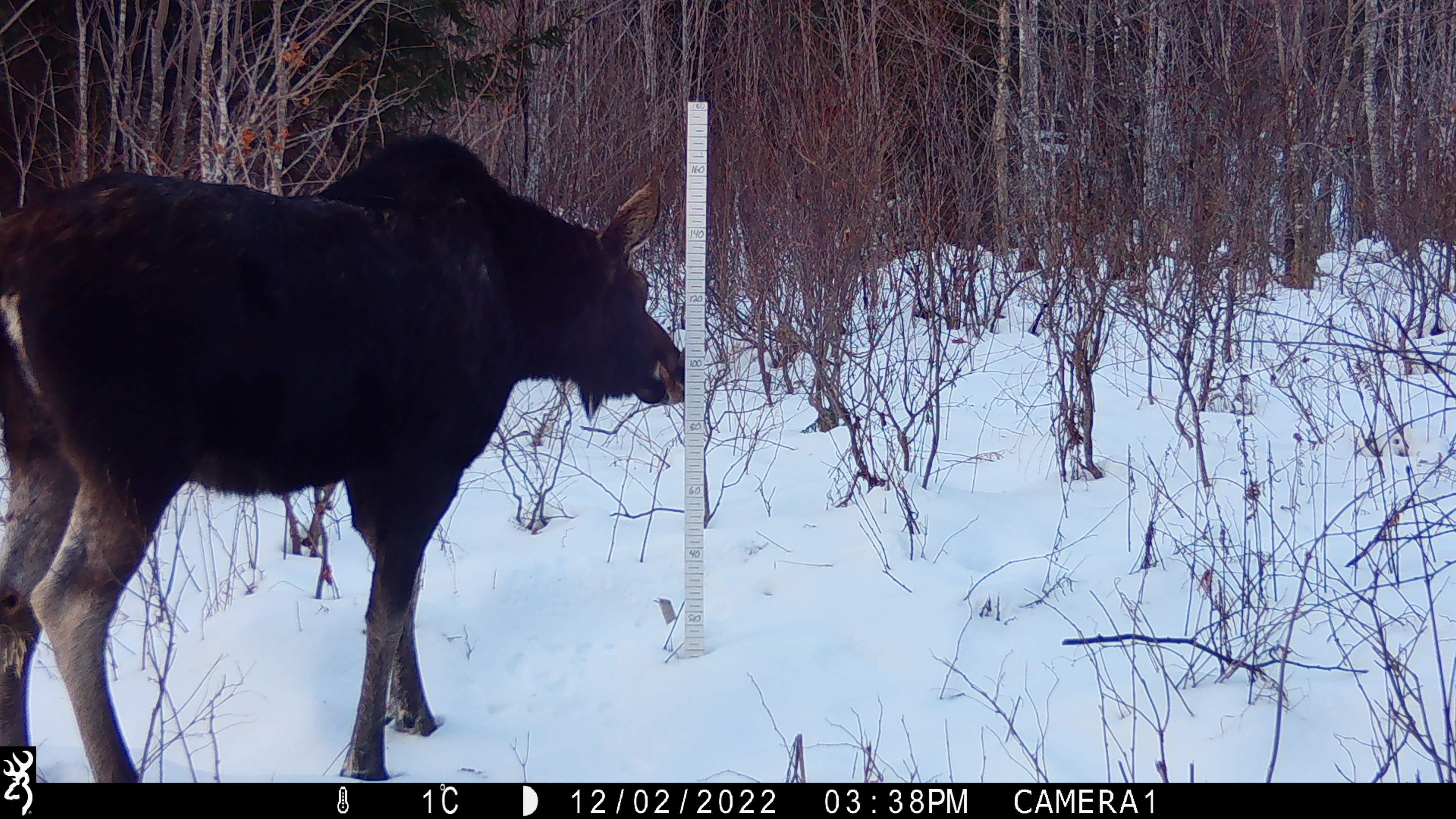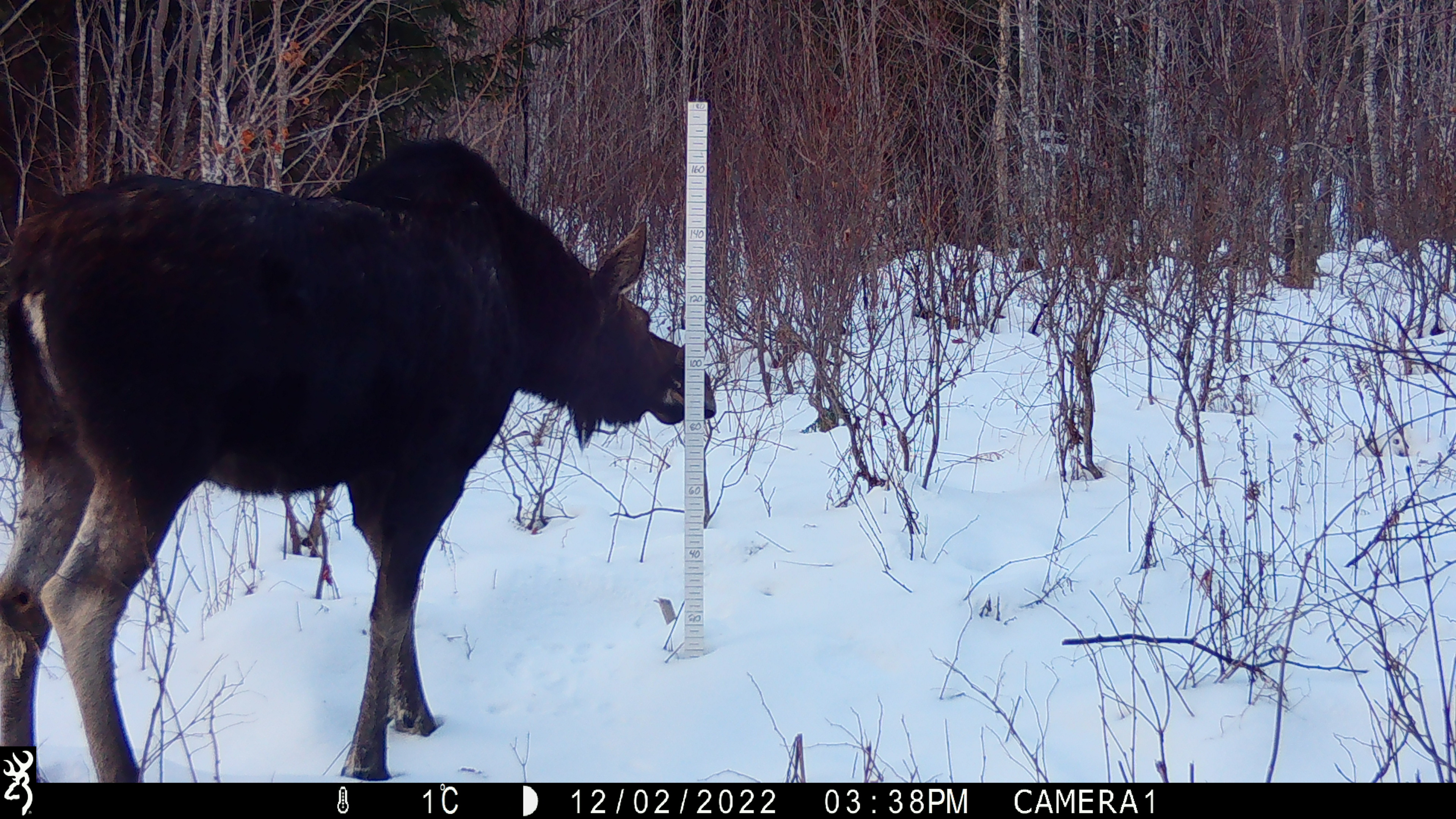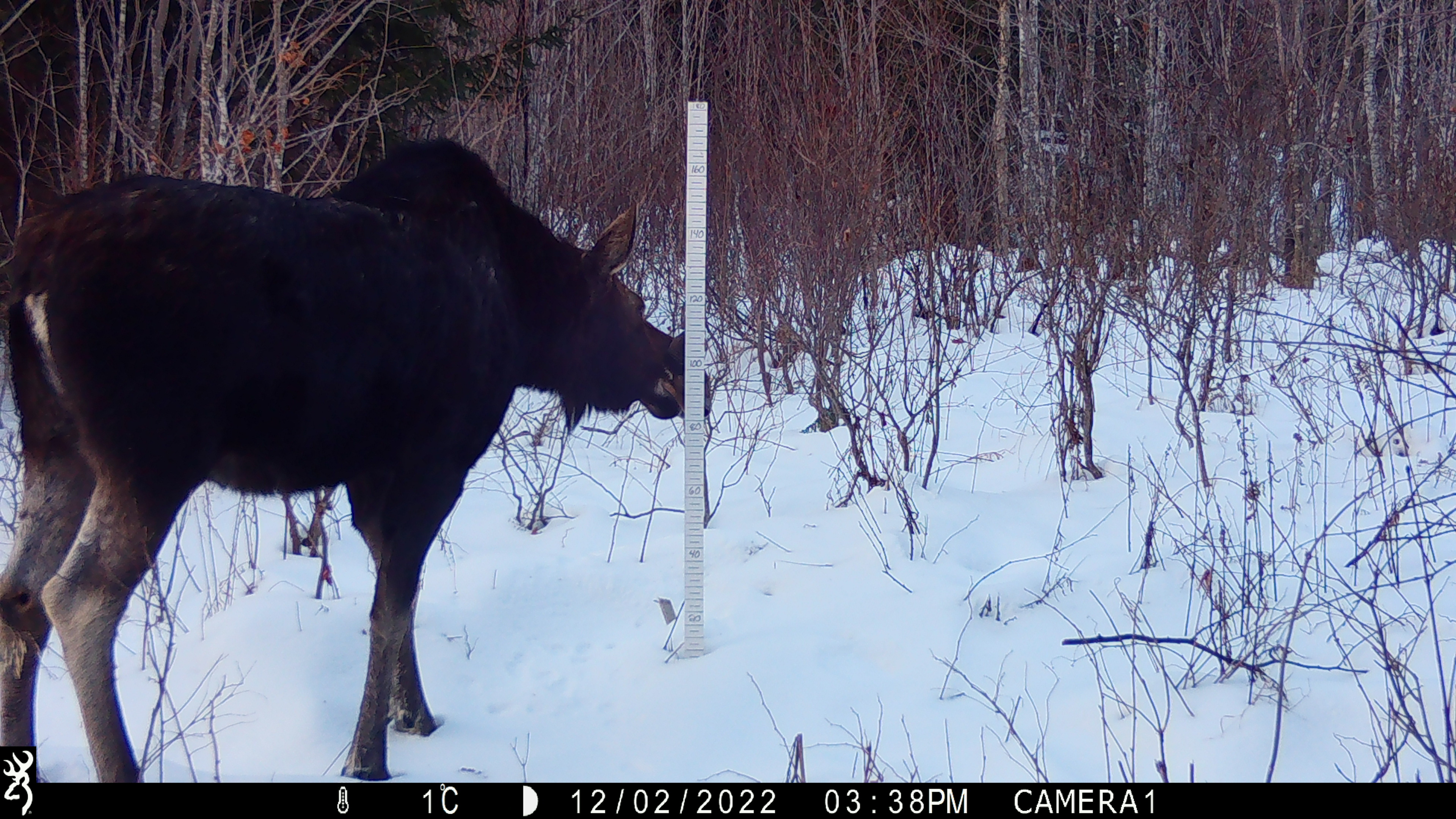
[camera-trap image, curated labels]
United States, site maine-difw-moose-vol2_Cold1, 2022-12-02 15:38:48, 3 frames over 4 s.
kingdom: Animalia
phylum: Chordata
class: Mammalia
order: Artiodactyla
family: Cervidae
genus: Alces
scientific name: Alces alces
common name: moose